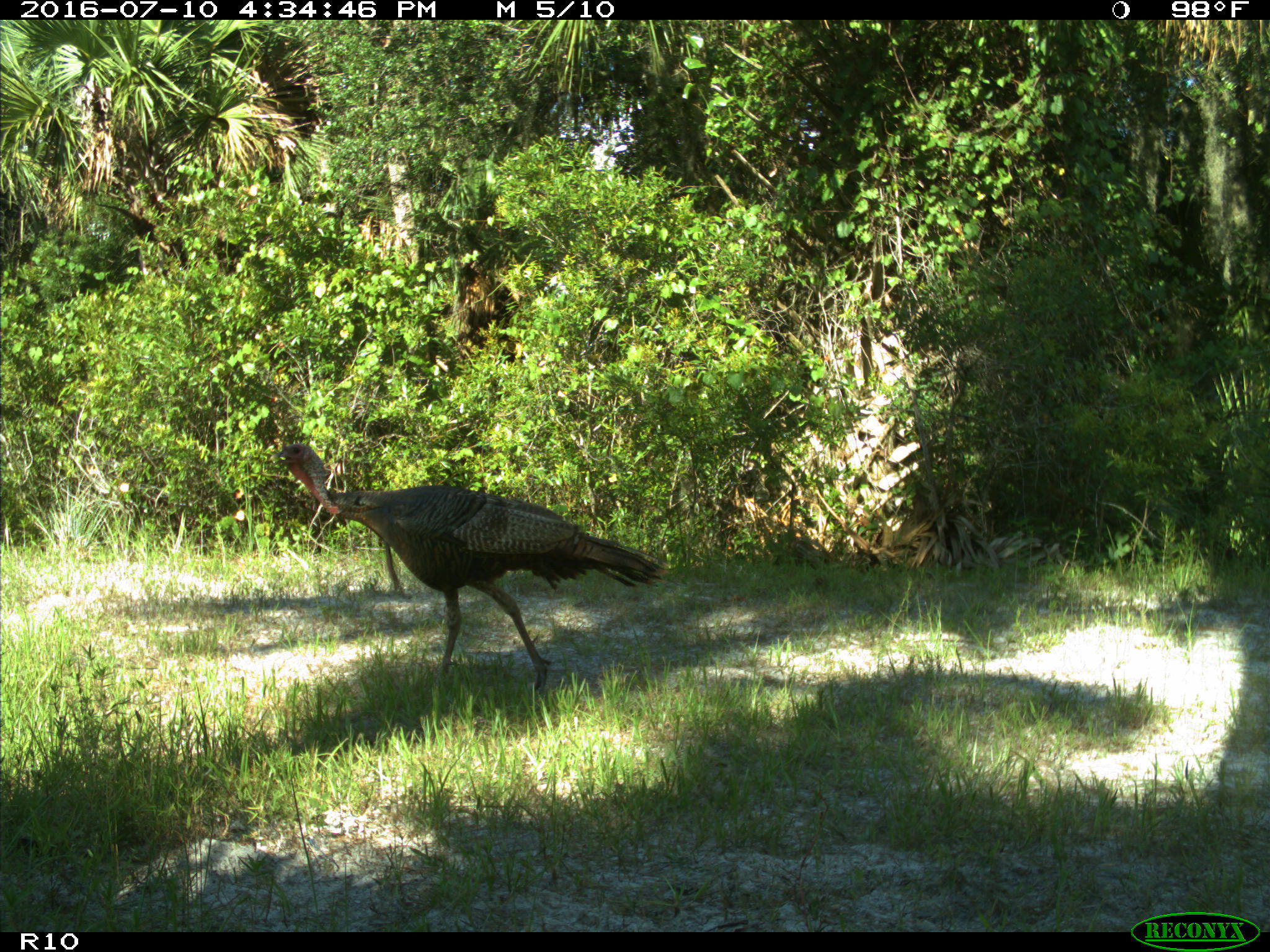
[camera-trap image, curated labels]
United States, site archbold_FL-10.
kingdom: Animalia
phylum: Chordata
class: Aves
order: Galliformes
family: Phasianidae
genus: Meleagris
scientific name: Meleagris gallopavo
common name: wild turkey